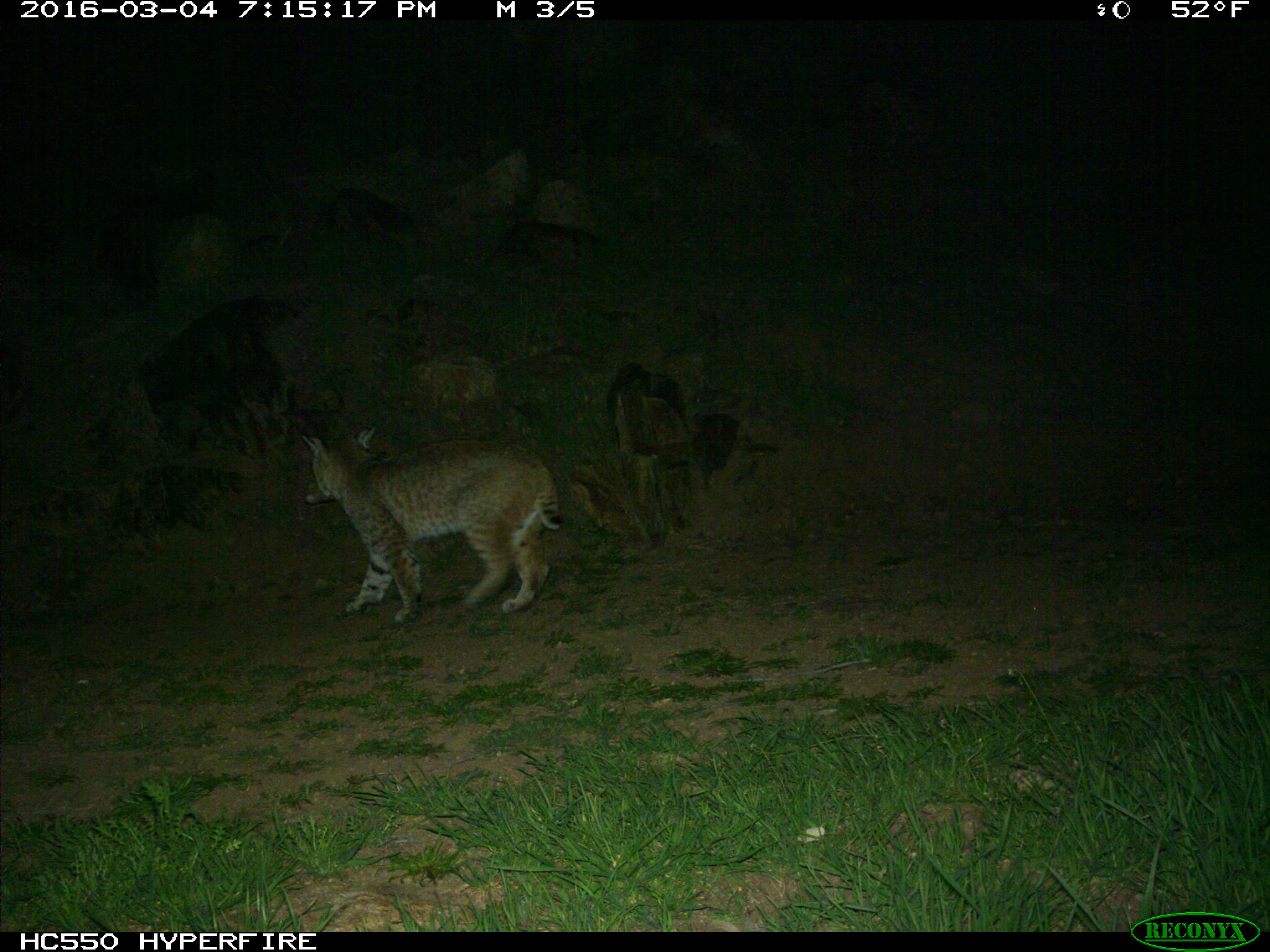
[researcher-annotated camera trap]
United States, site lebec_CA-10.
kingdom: Animalia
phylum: Chordata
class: Mammalia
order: Carnivora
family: Felidae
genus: Lynx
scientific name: Lynx rufus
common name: bobcat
Lynx rufus (bobcat).